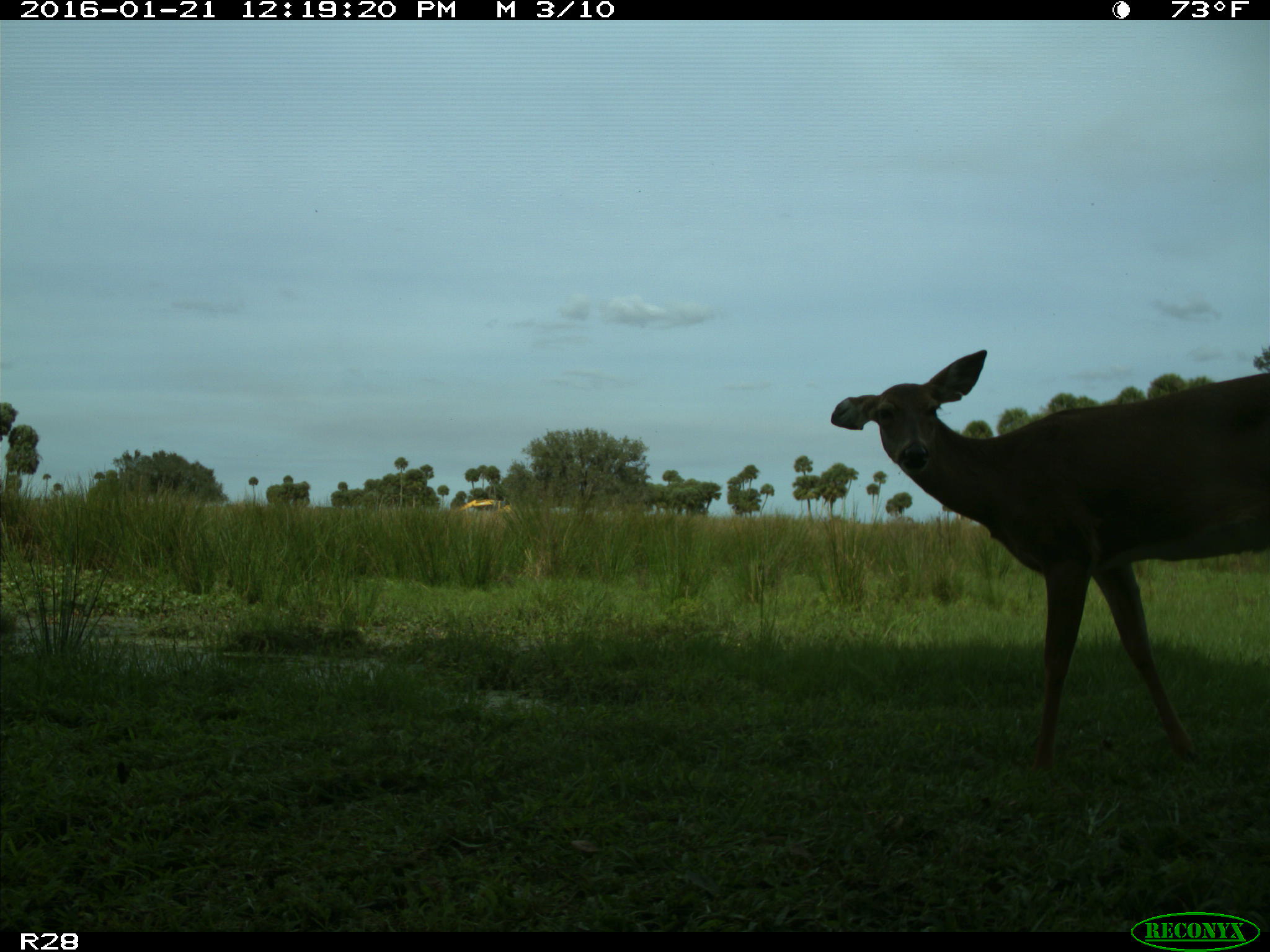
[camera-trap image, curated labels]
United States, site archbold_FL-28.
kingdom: Animalia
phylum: Chordata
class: Mammalia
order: Artiodactyla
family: Cervidae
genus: Odocoileus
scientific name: Odocoileus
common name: deer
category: unidentified deer